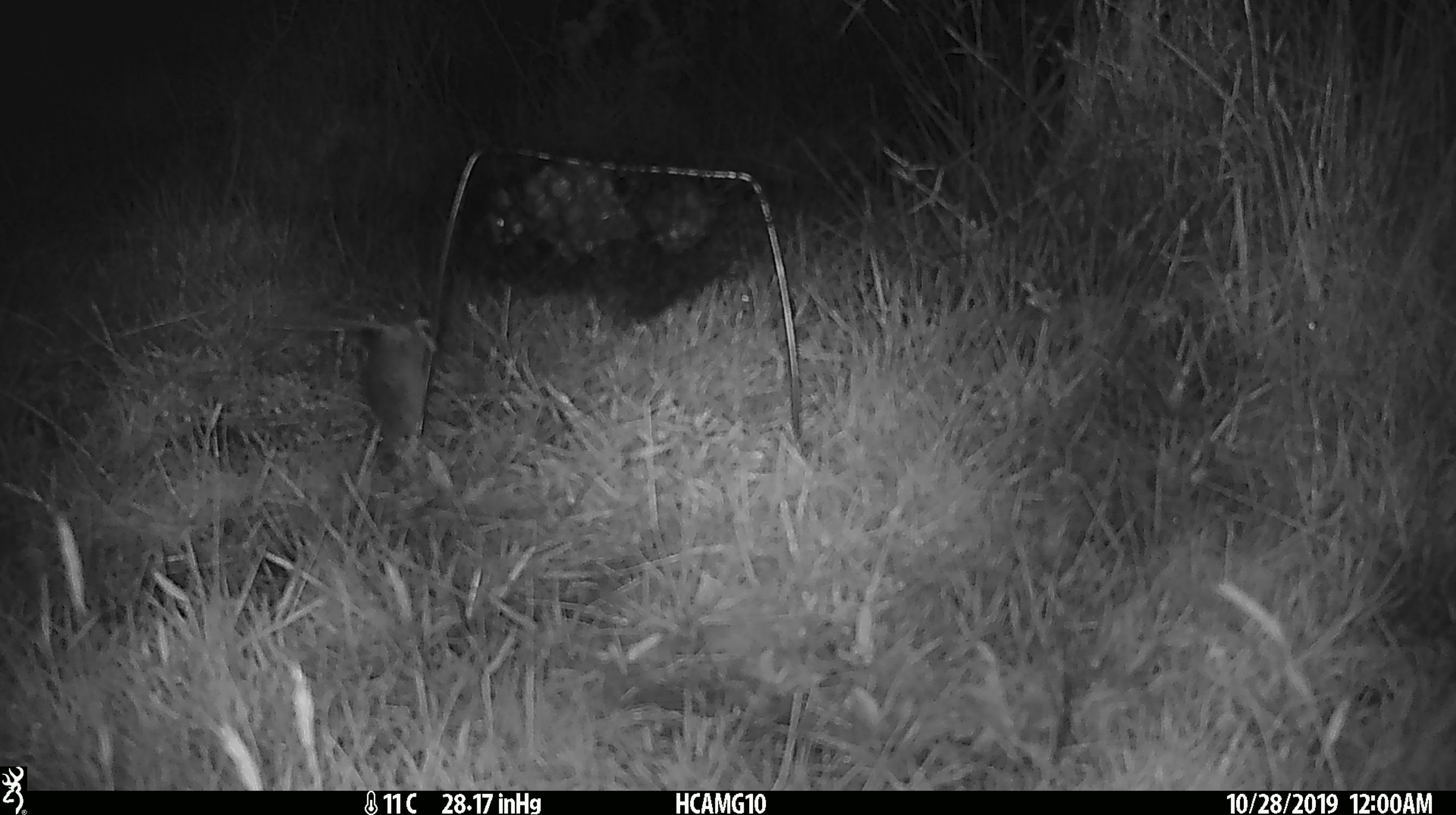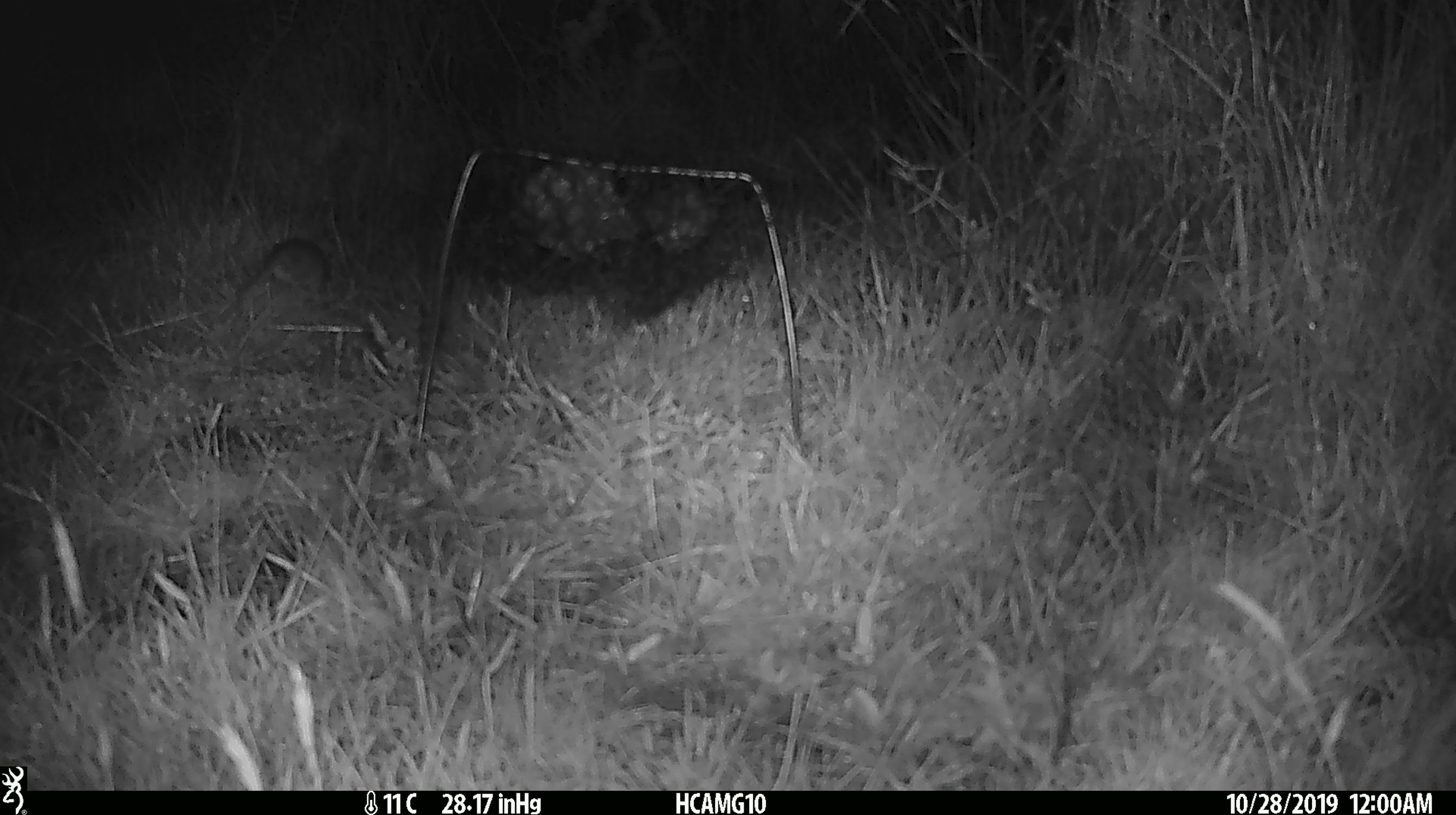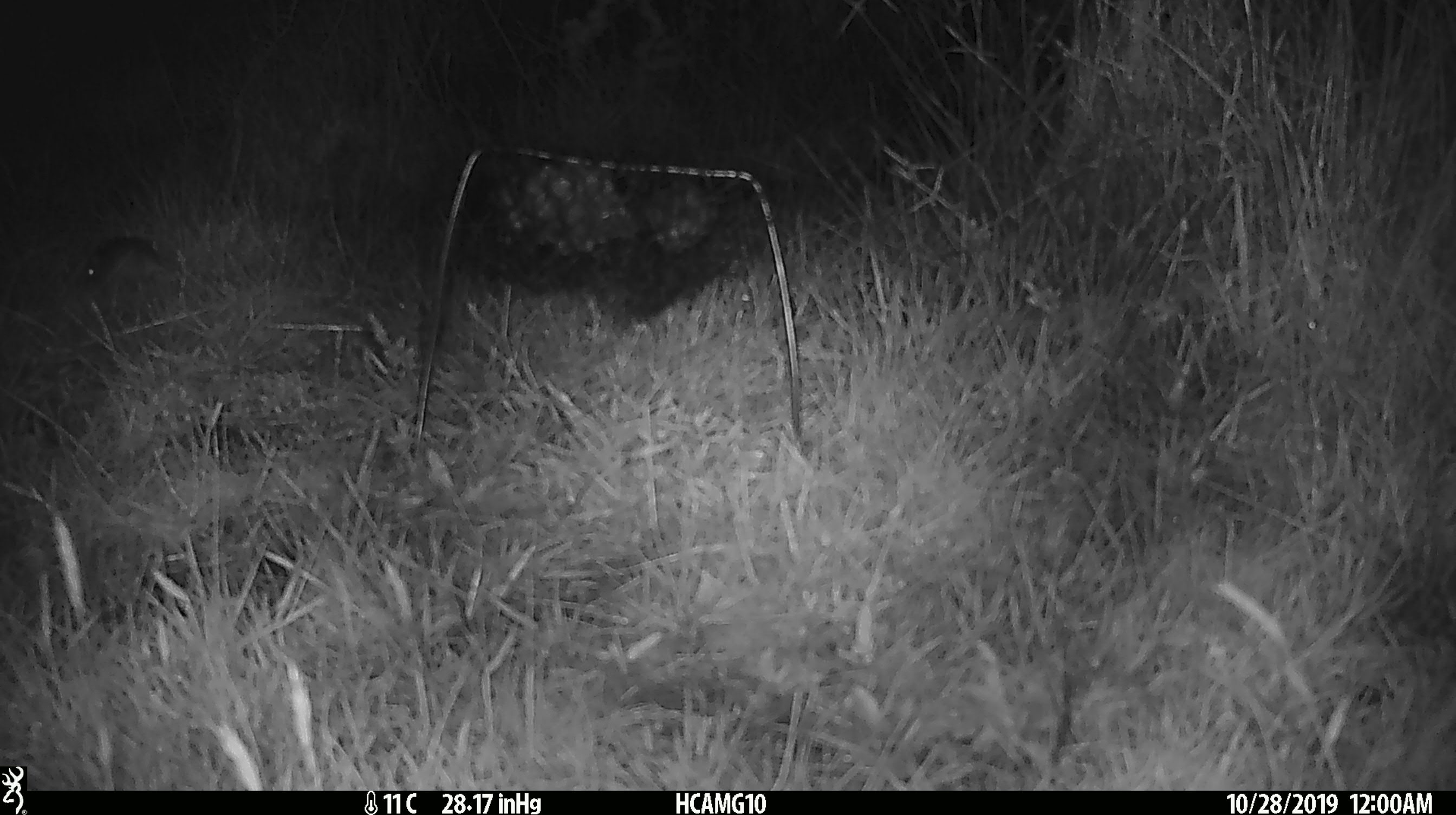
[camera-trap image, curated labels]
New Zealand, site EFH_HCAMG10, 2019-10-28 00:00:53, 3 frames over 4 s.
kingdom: Animalia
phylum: Chordata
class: Mammalia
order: Rodentia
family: Muridae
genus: Mus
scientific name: Mus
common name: mouse